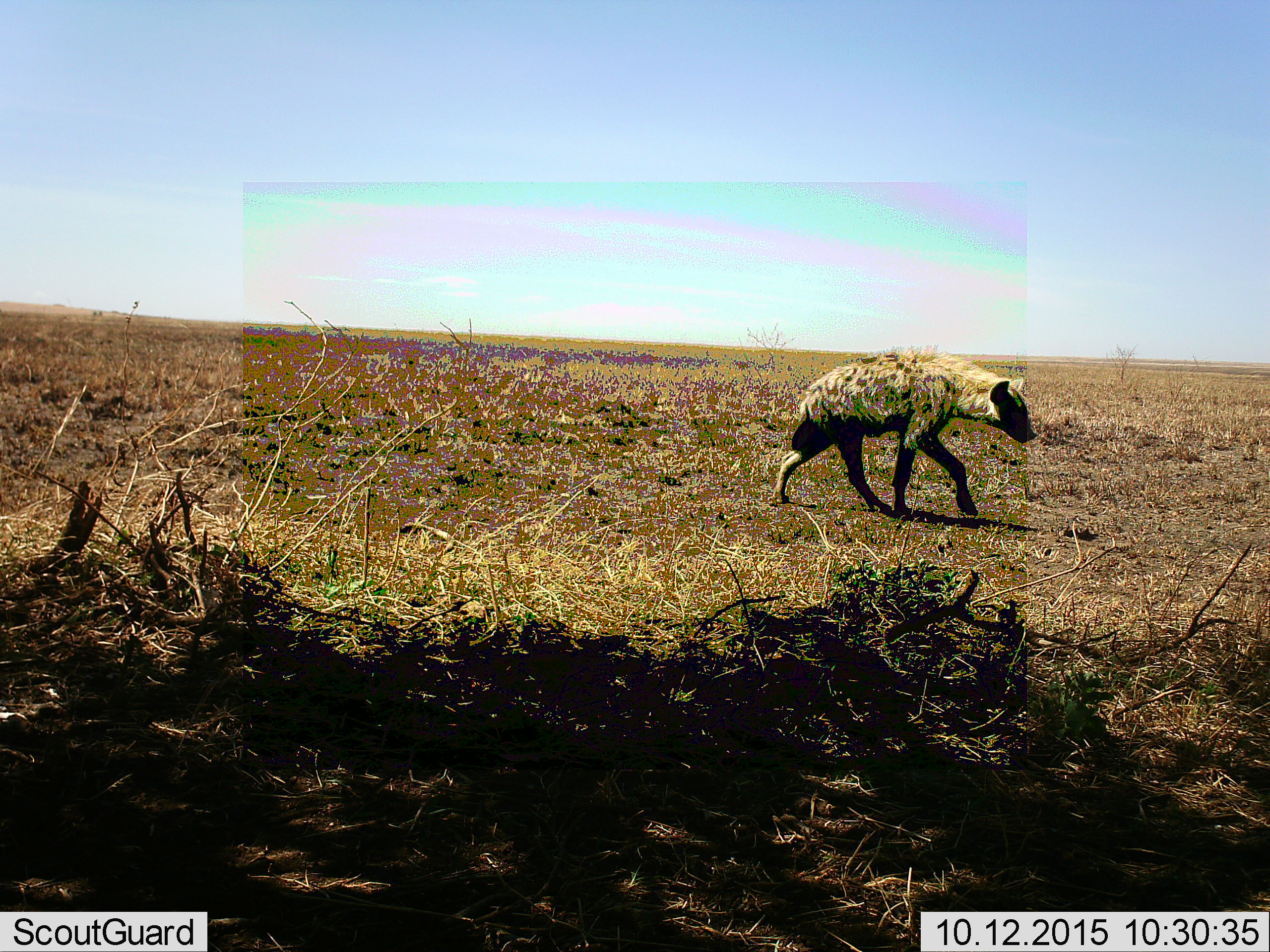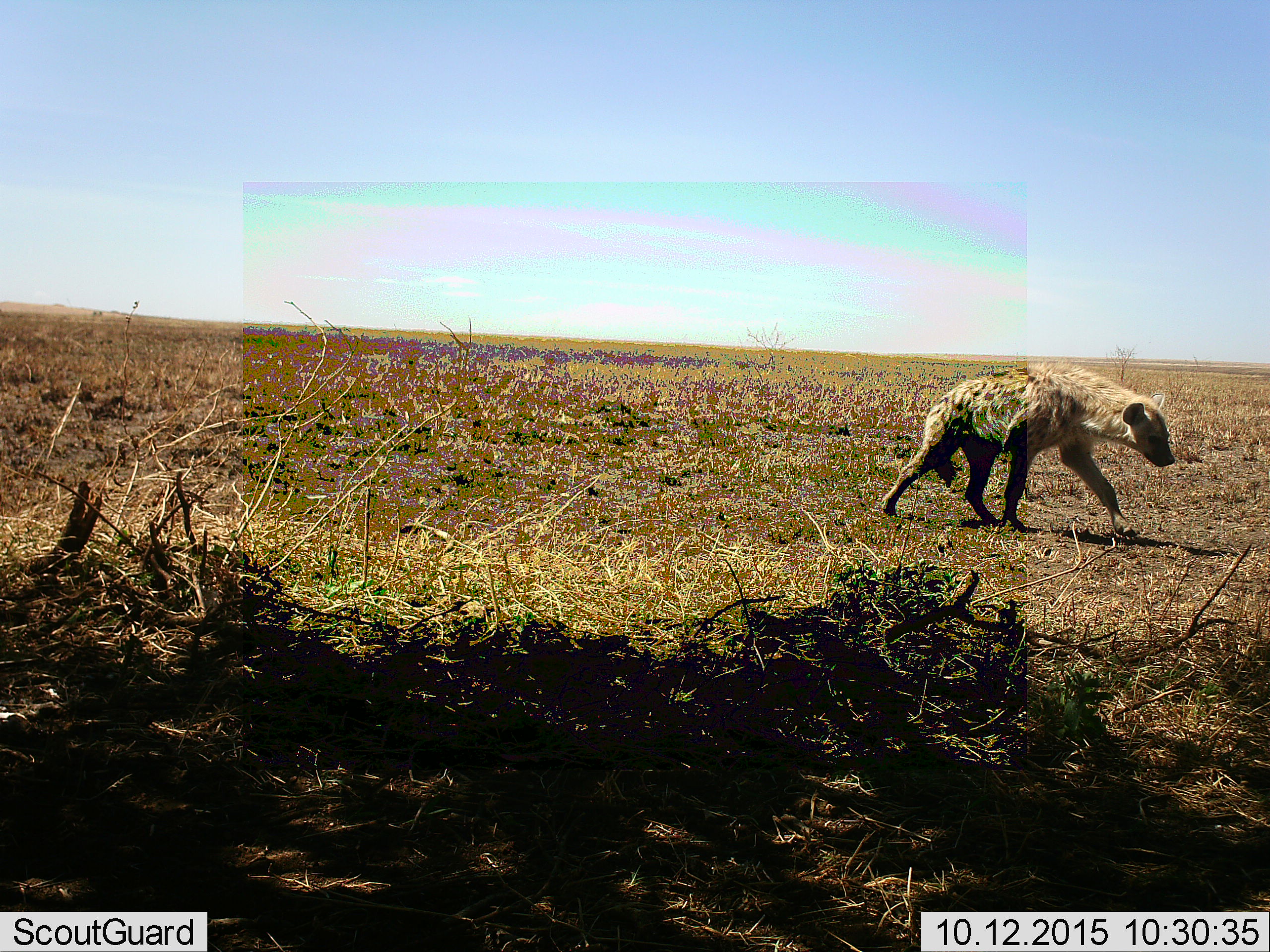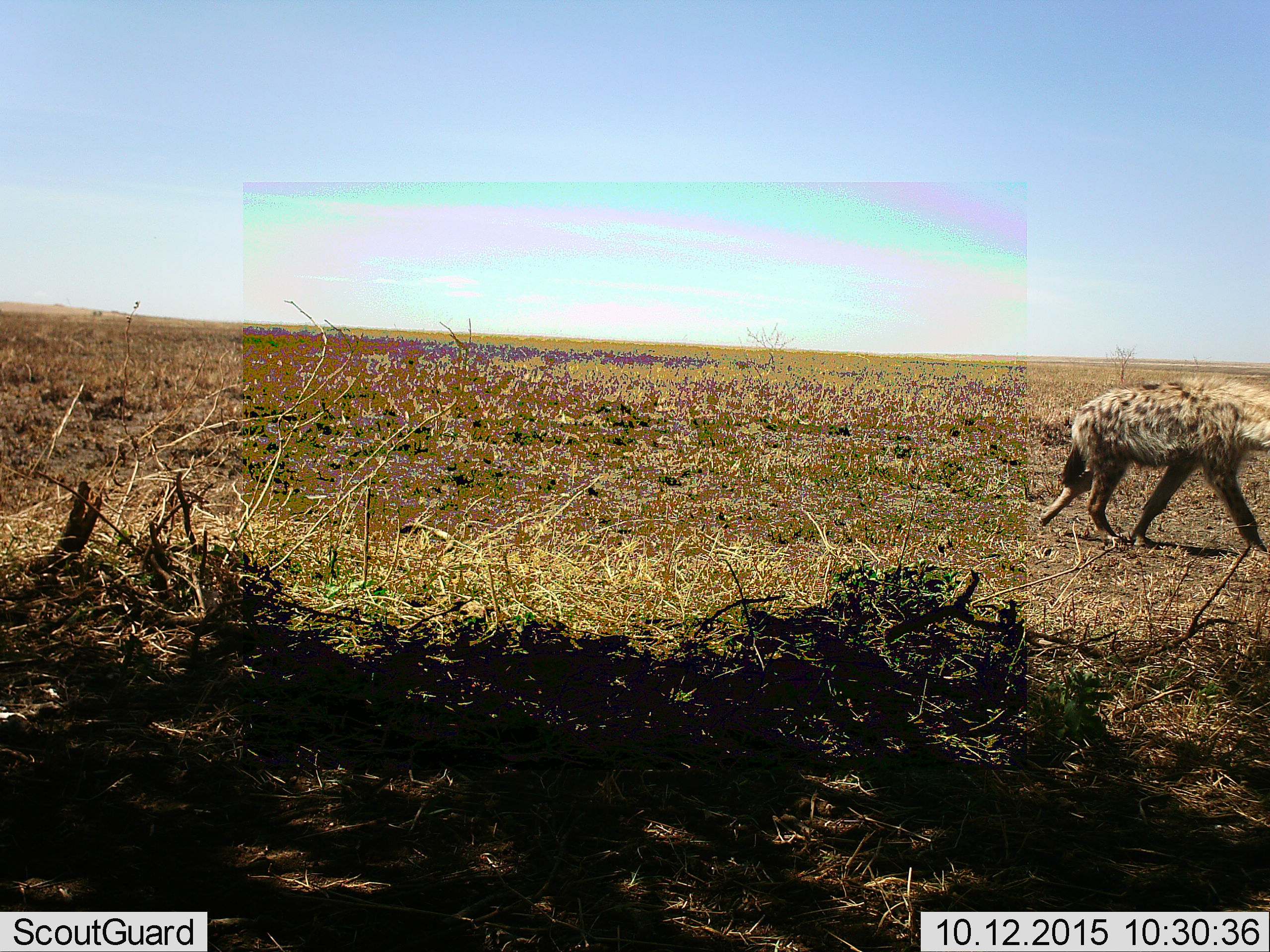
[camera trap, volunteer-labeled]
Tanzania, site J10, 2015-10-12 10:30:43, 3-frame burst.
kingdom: Animalia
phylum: Chordata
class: Mammalia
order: Carnivora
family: Hyaenidae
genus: Crocuta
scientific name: Crocuta crocuta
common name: spotted hyena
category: hyenaspotted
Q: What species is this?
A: Hyenaspotted (spotted hyena) (Crocuta crocuta).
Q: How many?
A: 1.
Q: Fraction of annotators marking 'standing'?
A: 30%.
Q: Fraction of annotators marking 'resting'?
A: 0%.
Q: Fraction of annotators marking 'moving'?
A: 100%.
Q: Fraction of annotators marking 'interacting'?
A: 0%.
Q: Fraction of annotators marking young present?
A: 0%.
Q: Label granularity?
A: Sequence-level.